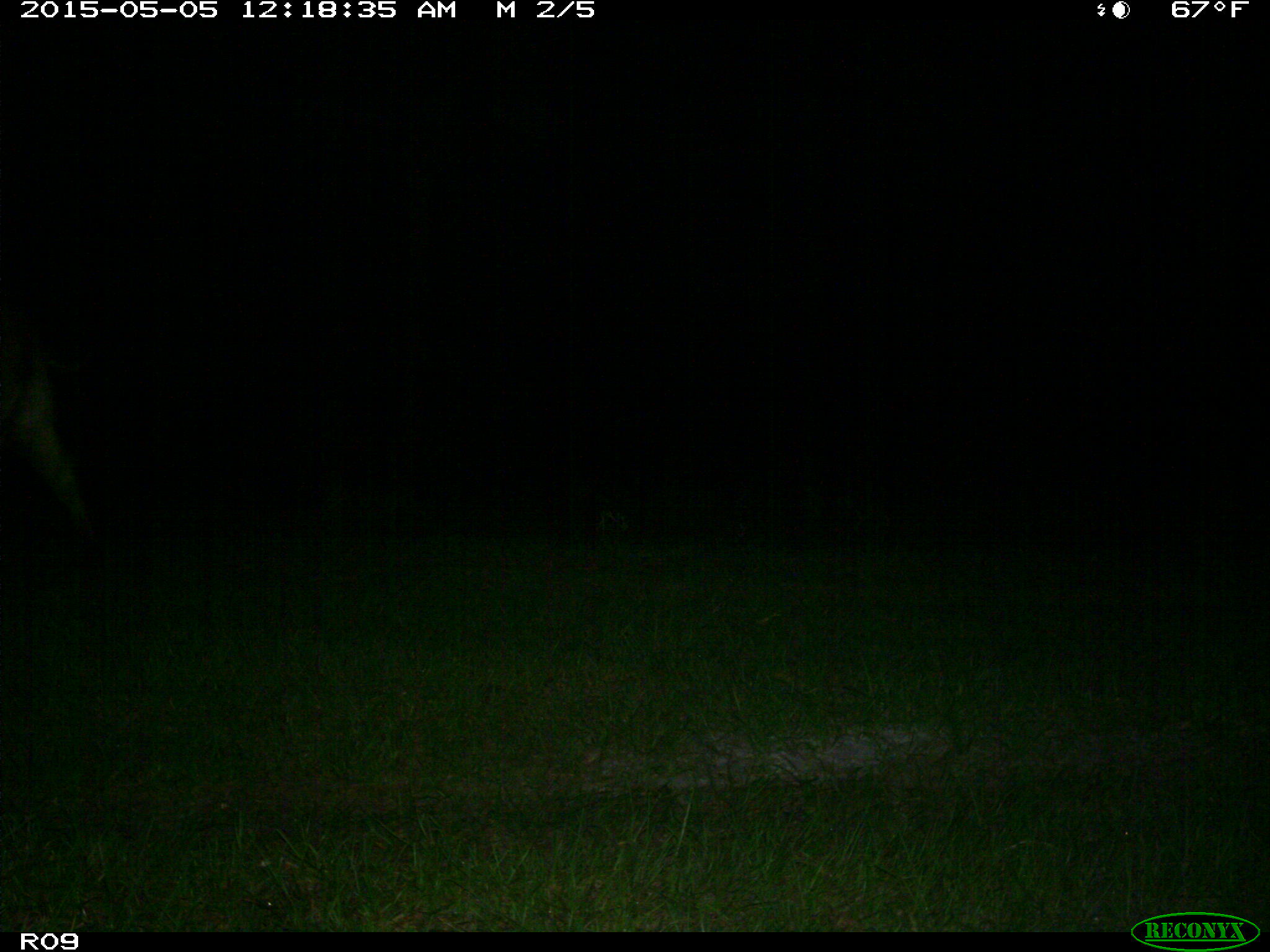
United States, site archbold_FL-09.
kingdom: Animalia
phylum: Chordata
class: Mammalia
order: Artiodactyla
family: Bovidae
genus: Bos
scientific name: Bos taurus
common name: domestic cow